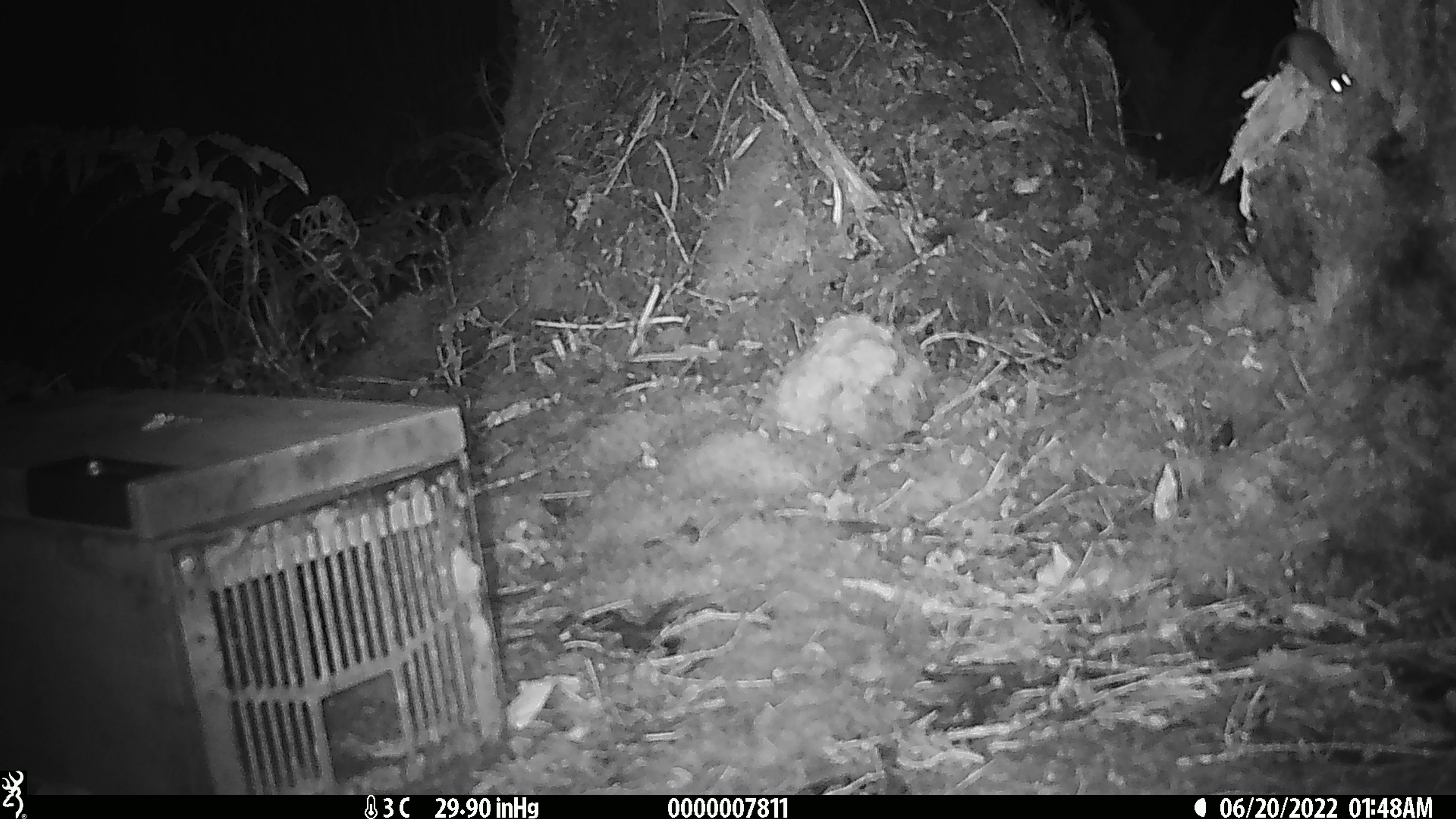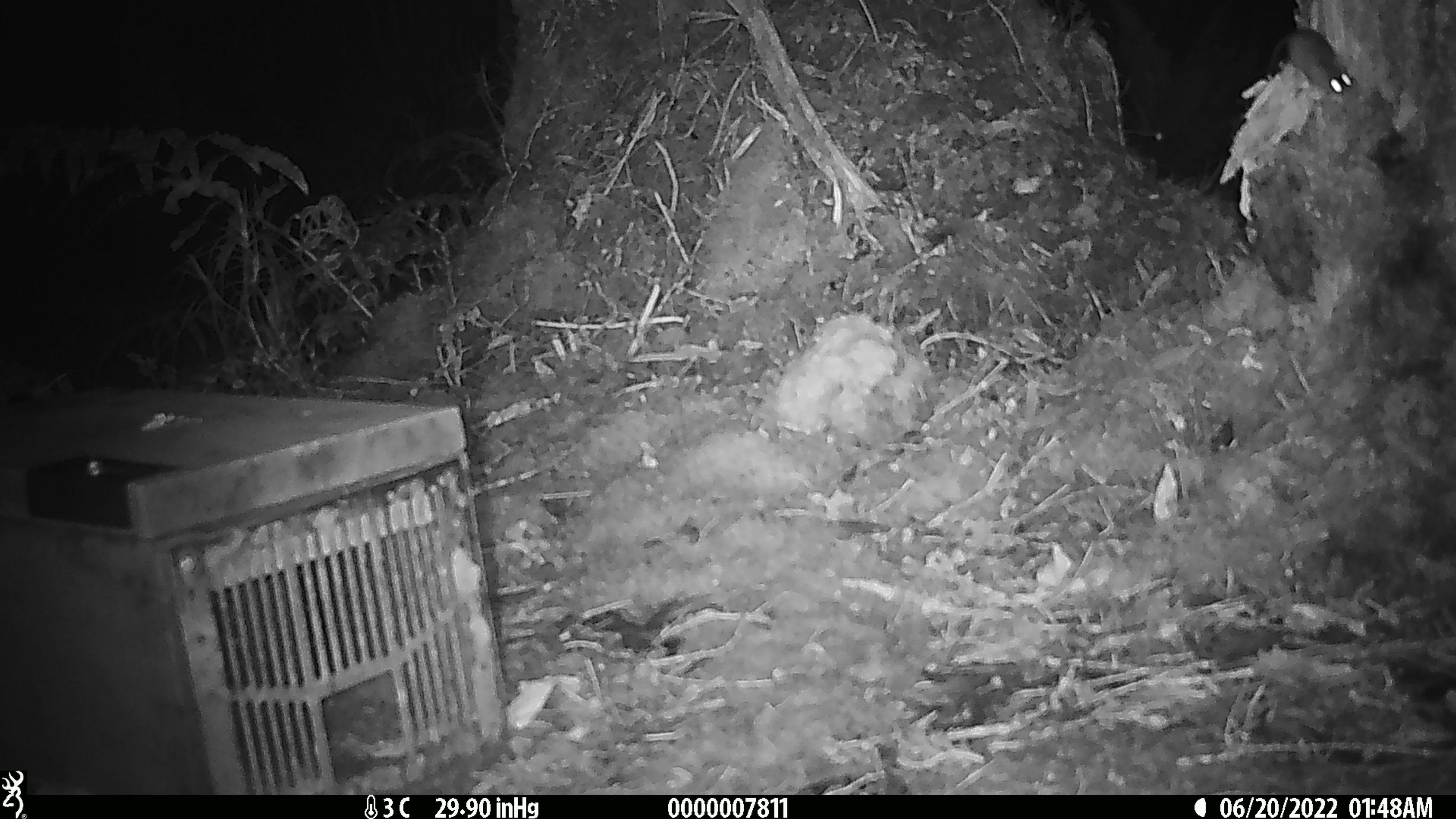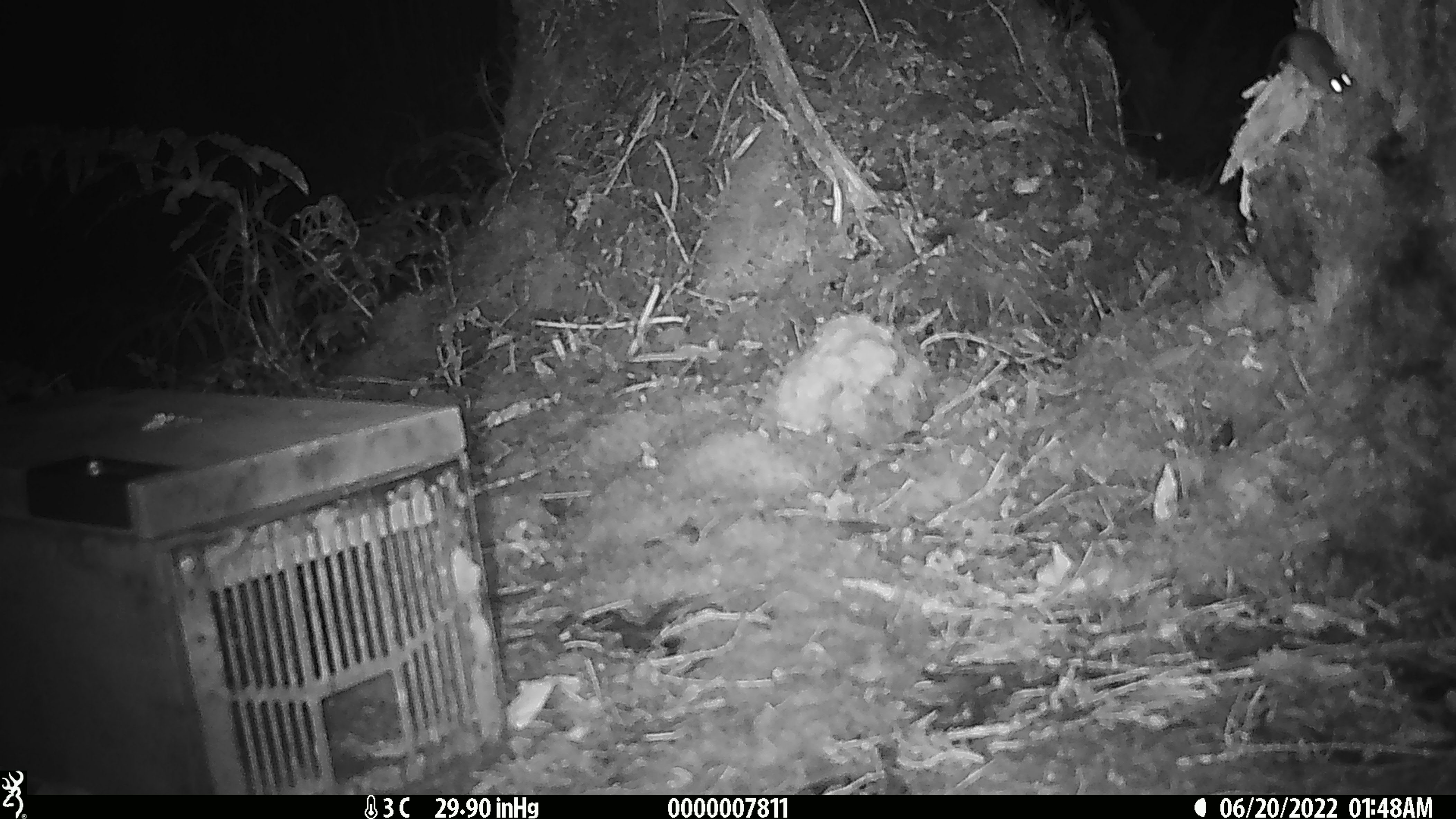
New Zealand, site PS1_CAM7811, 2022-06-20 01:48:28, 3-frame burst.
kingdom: Animalia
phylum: Chordata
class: Mammalia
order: Rodentia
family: Muridae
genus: Mus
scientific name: Mus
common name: mouse